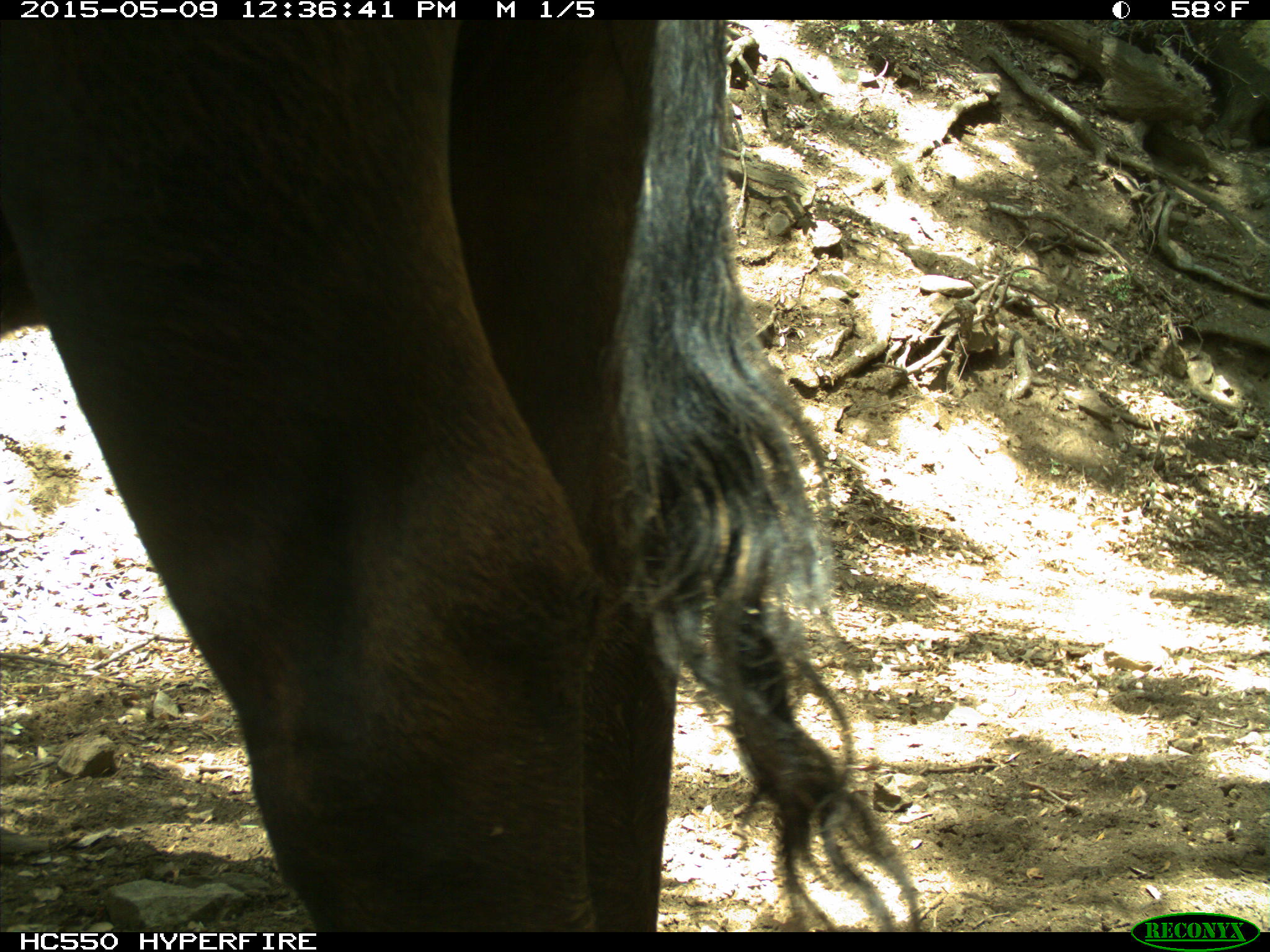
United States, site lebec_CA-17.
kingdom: Animalia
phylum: Chordata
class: Mammalia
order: Artiodactyla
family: Bovidae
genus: Bos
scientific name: Bos taurus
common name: domestic cow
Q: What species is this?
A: Bos taurus (domestic cow).